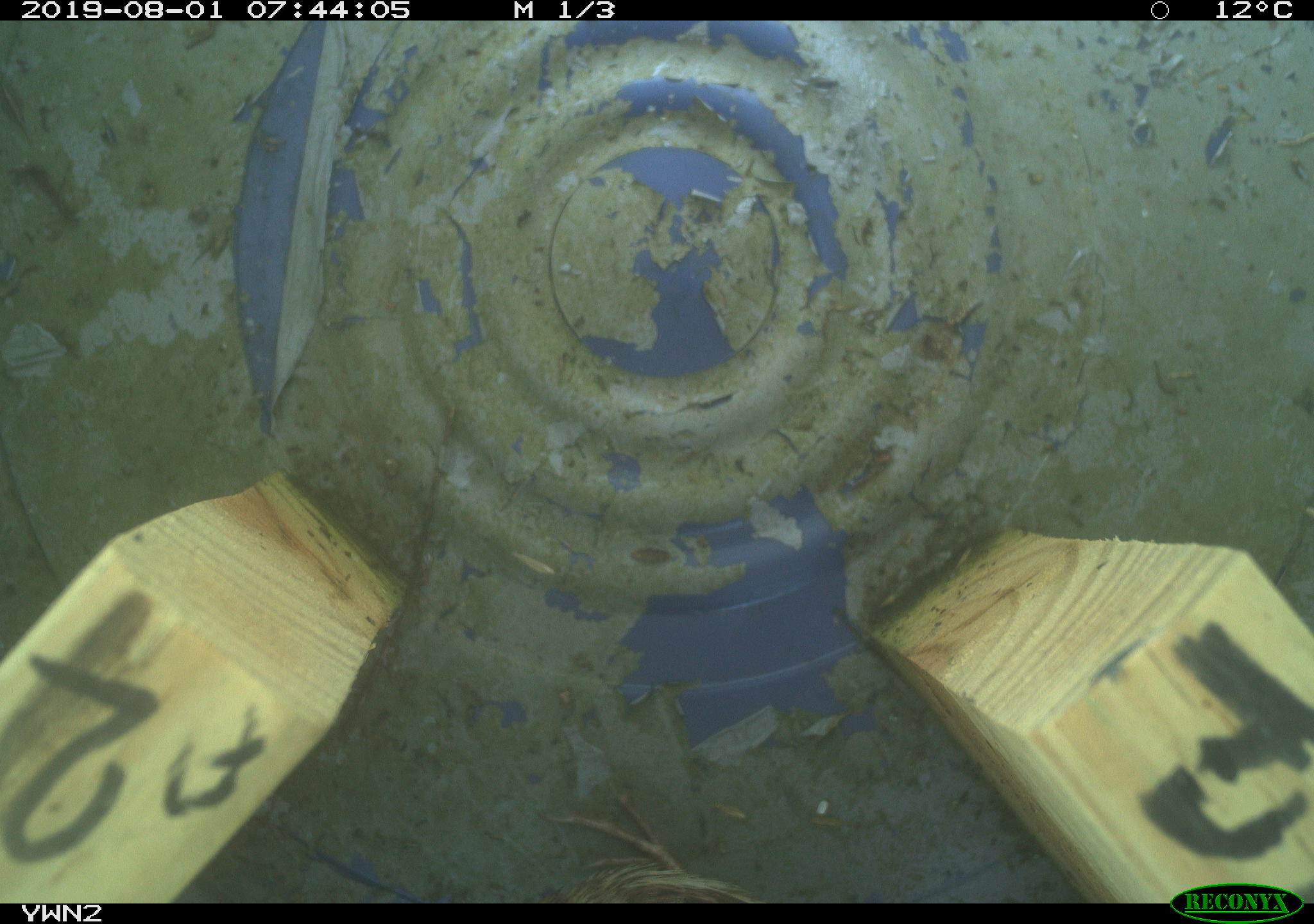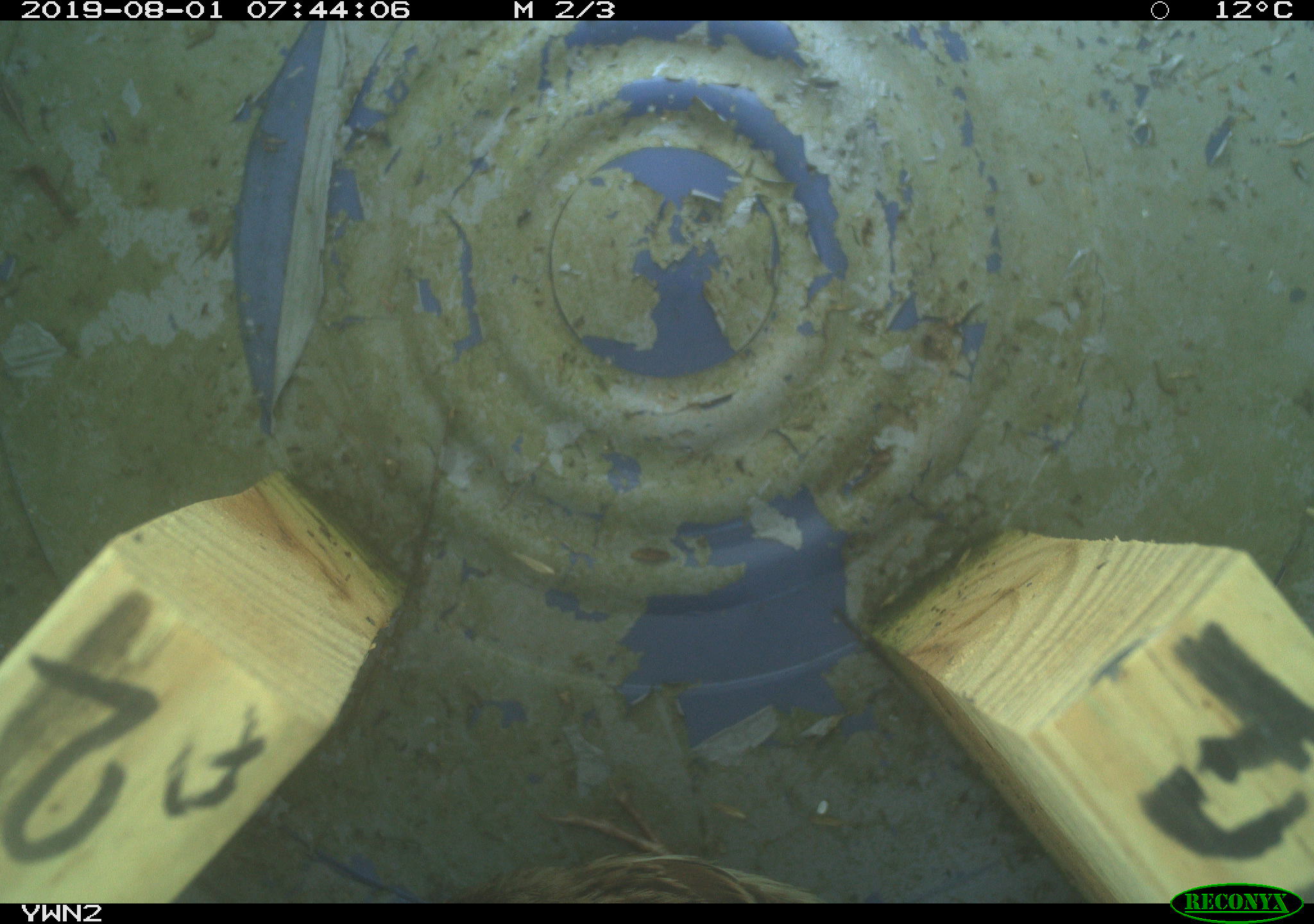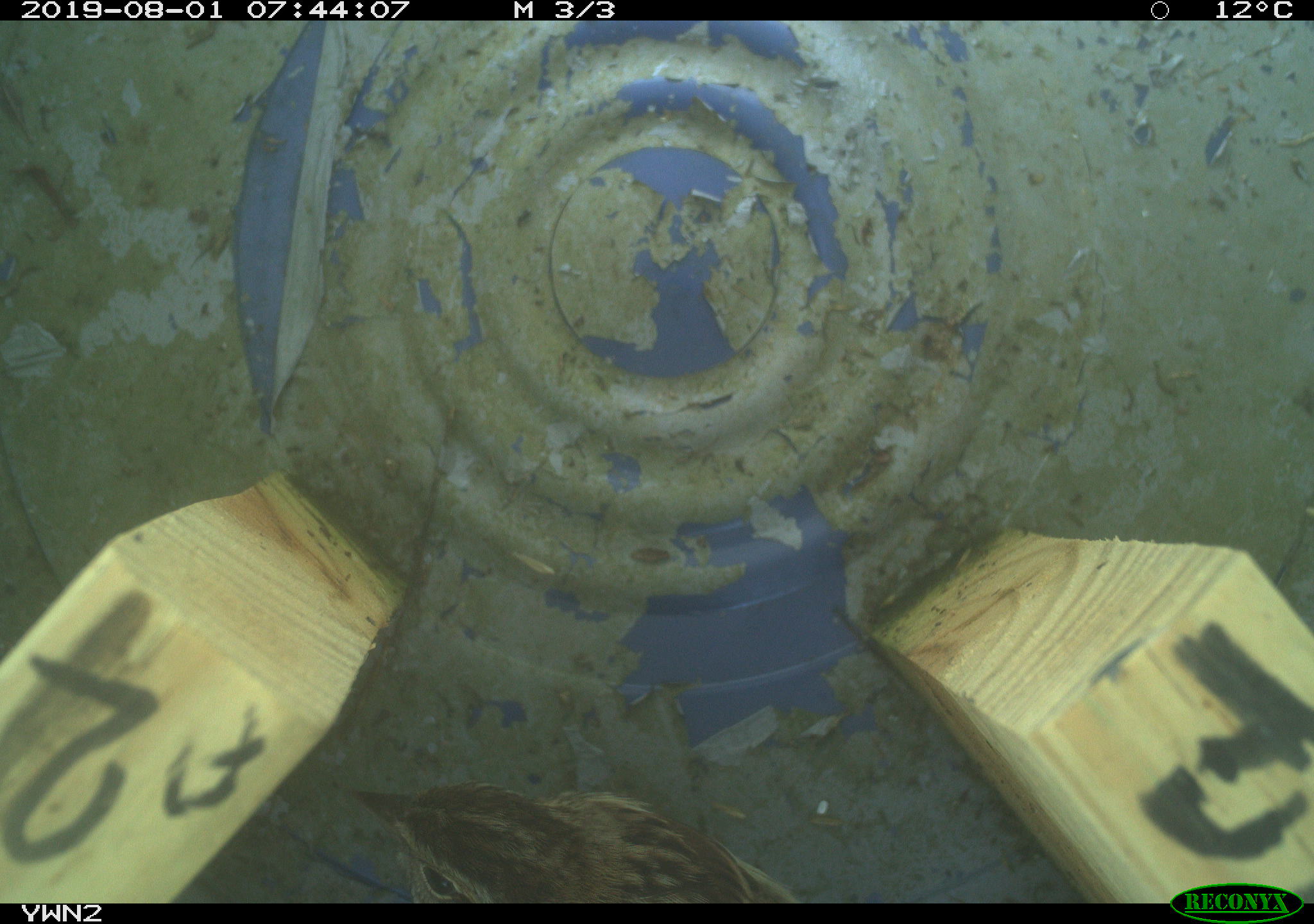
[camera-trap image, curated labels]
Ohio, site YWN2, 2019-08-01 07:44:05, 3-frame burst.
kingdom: Animalia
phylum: Chordata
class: Aves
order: Passeriformes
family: Passerellidae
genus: Melospiza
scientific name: Melospiza melodia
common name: song sparrow